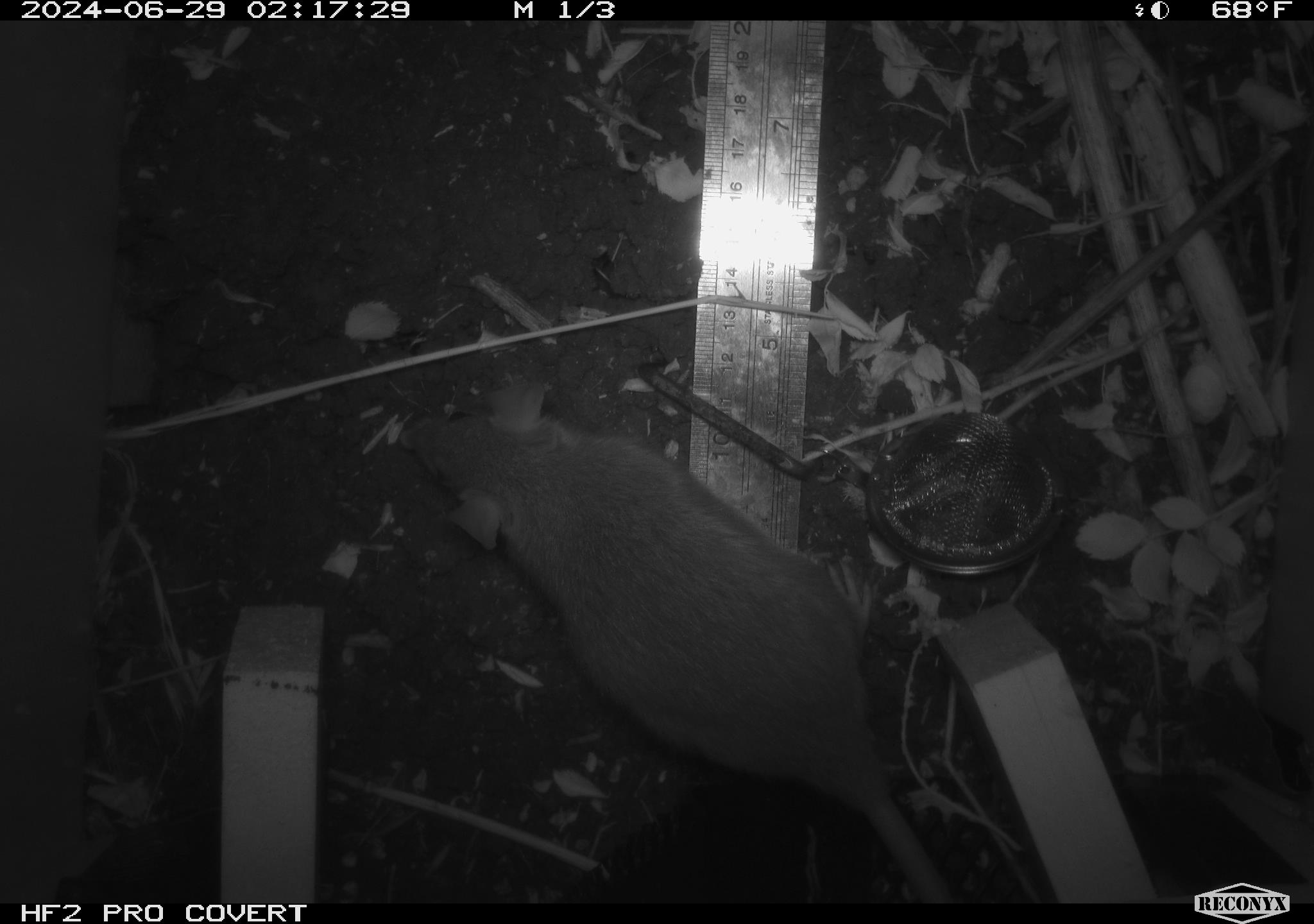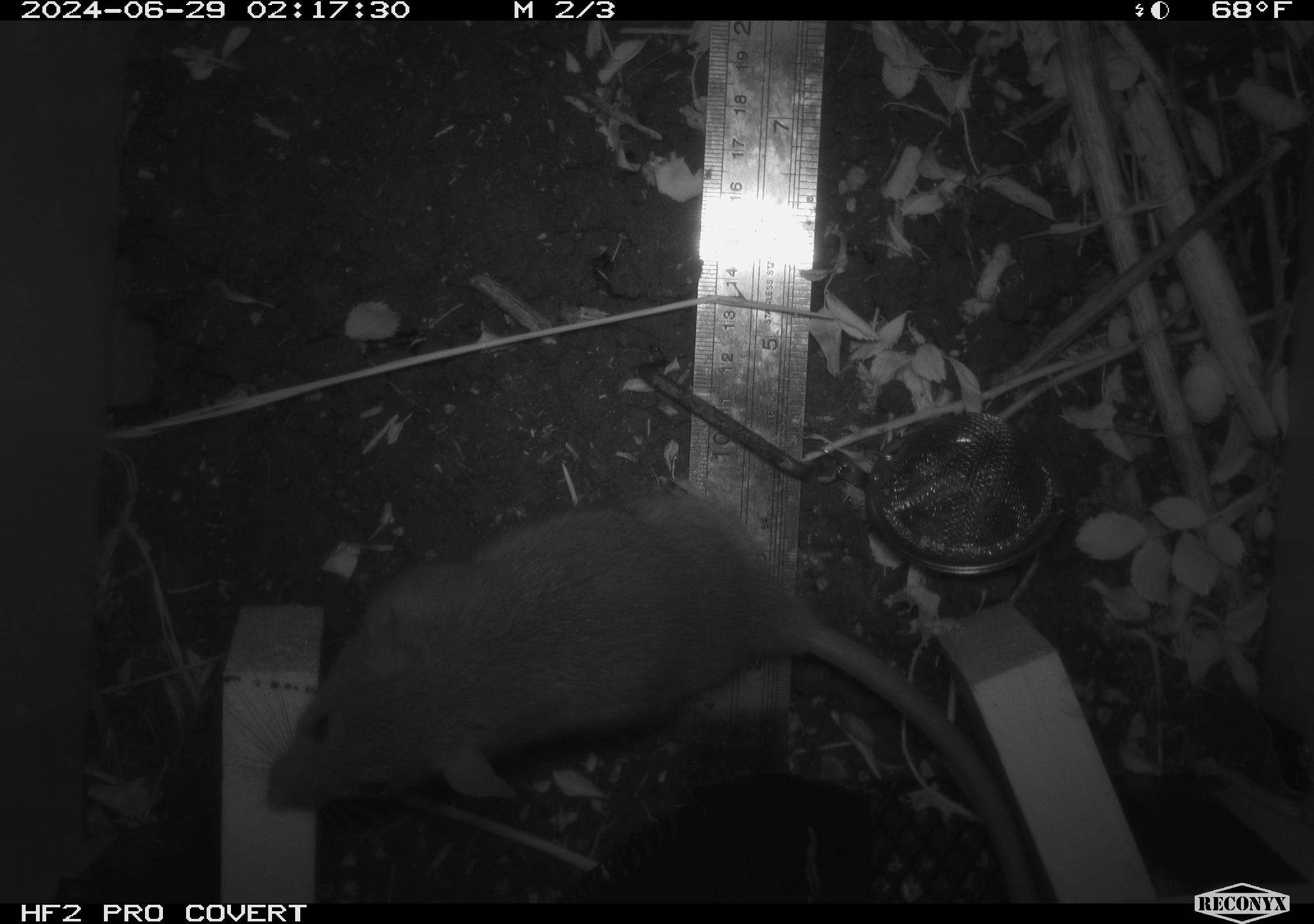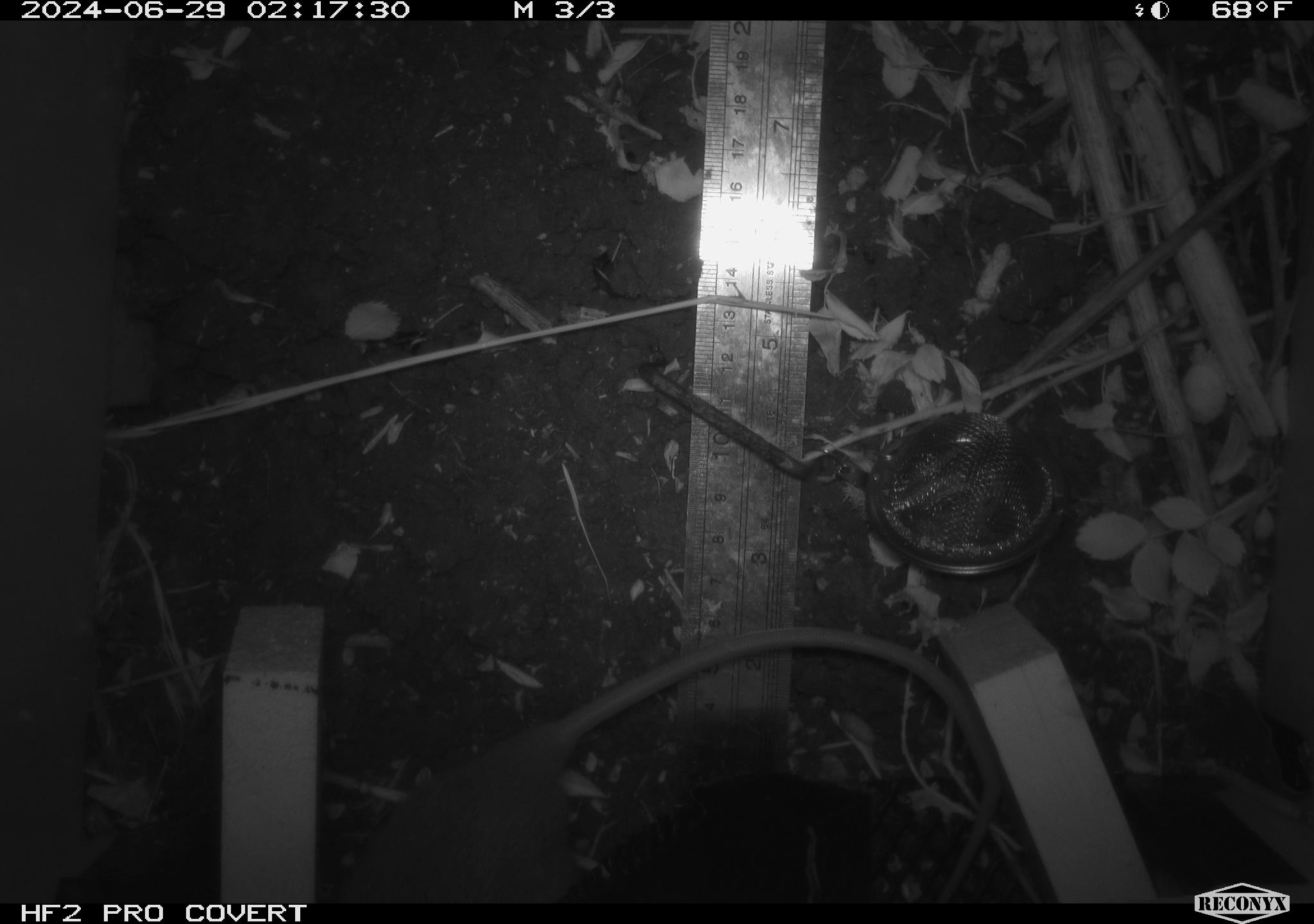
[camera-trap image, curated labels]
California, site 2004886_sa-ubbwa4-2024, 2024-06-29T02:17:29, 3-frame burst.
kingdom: Animalia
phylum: Chordata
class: Mammalia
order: Rodentia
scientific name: Rodentia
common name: woodrat or rat or mouse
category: woodrat or rat or mouse species